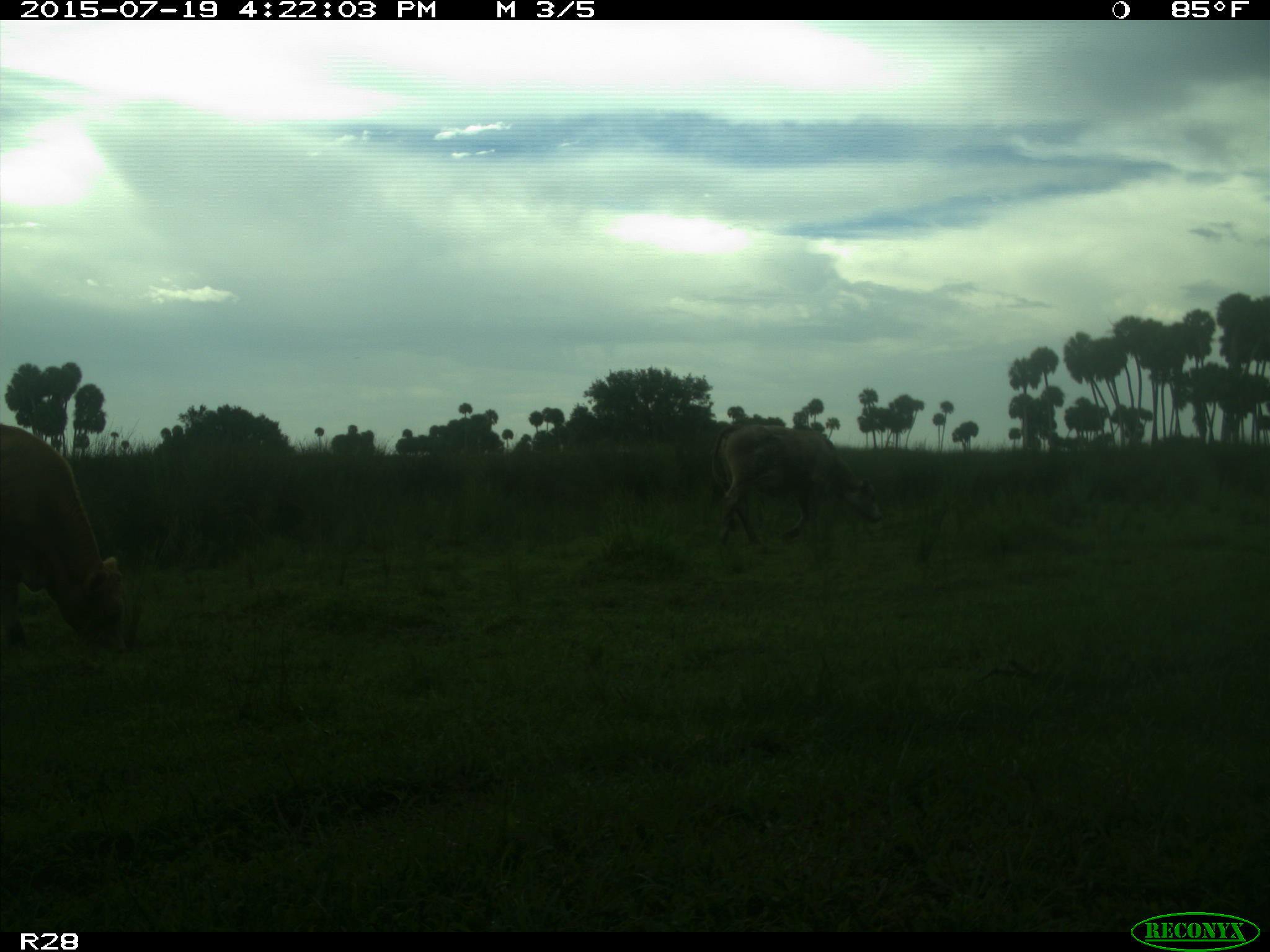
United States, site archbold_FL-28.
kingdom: Animalia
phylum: Chordata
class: Mammalia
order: Artiodactyla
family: Bovidae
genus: Bos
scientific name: Bos taurus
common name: domestic cow